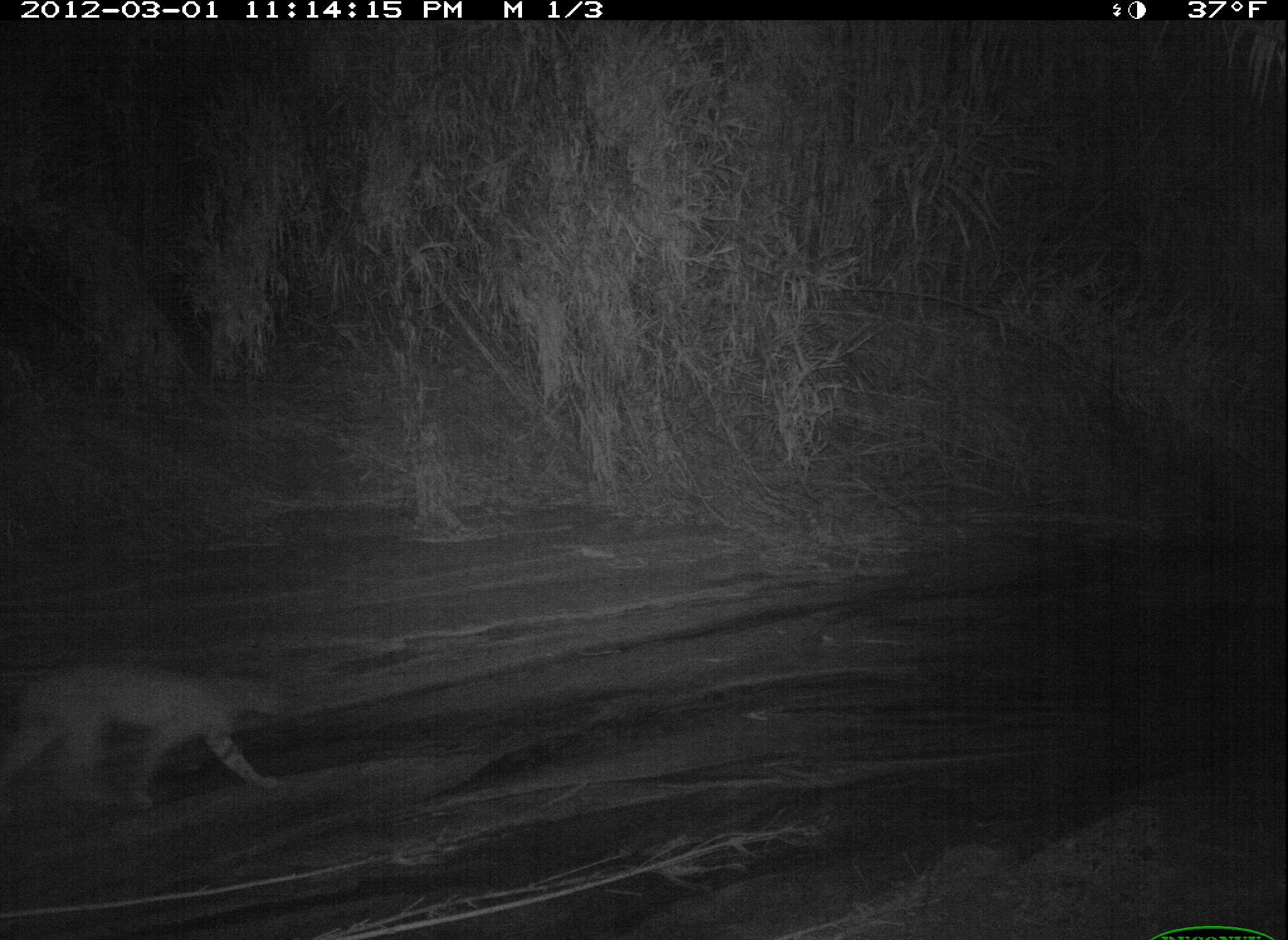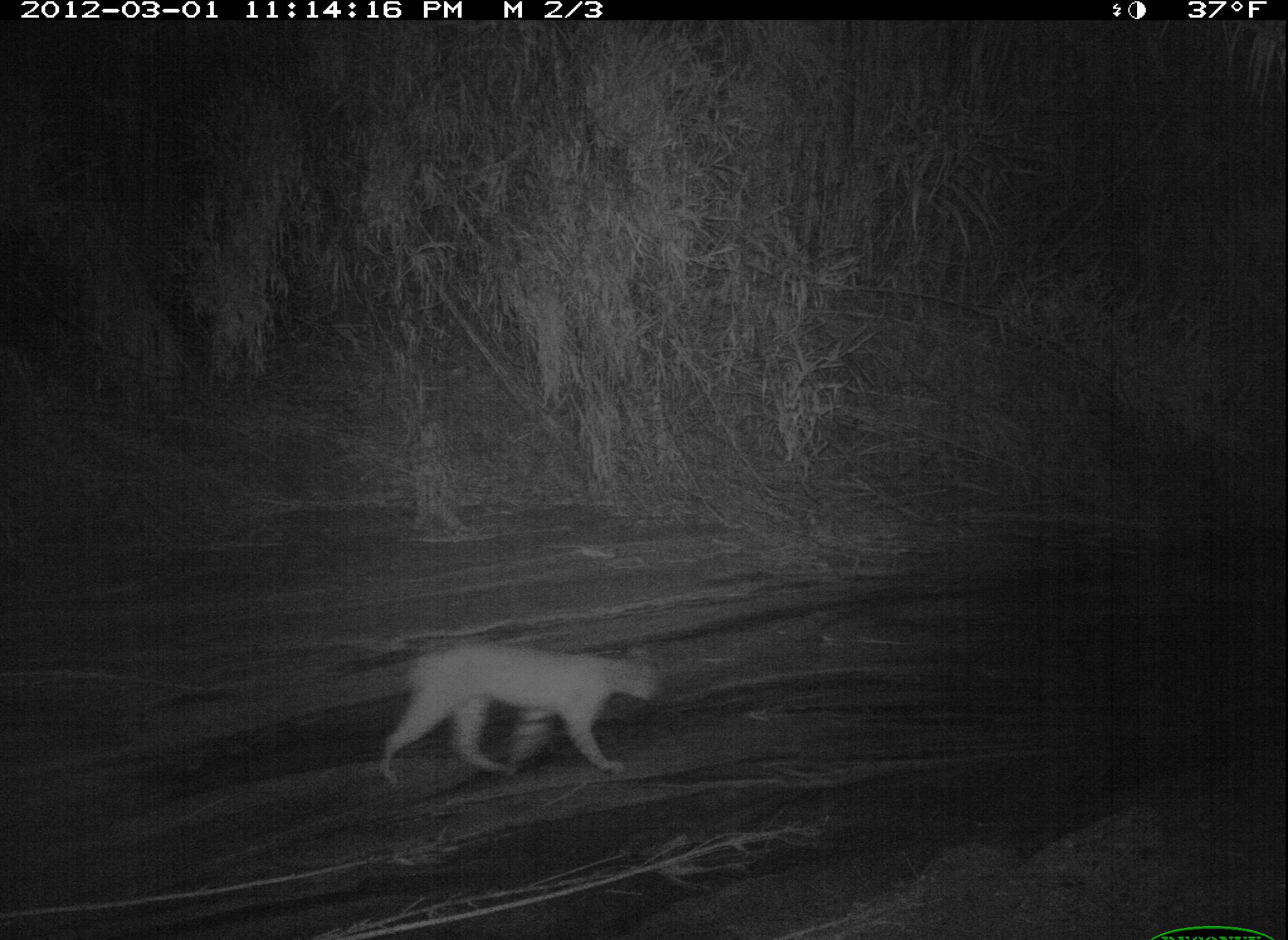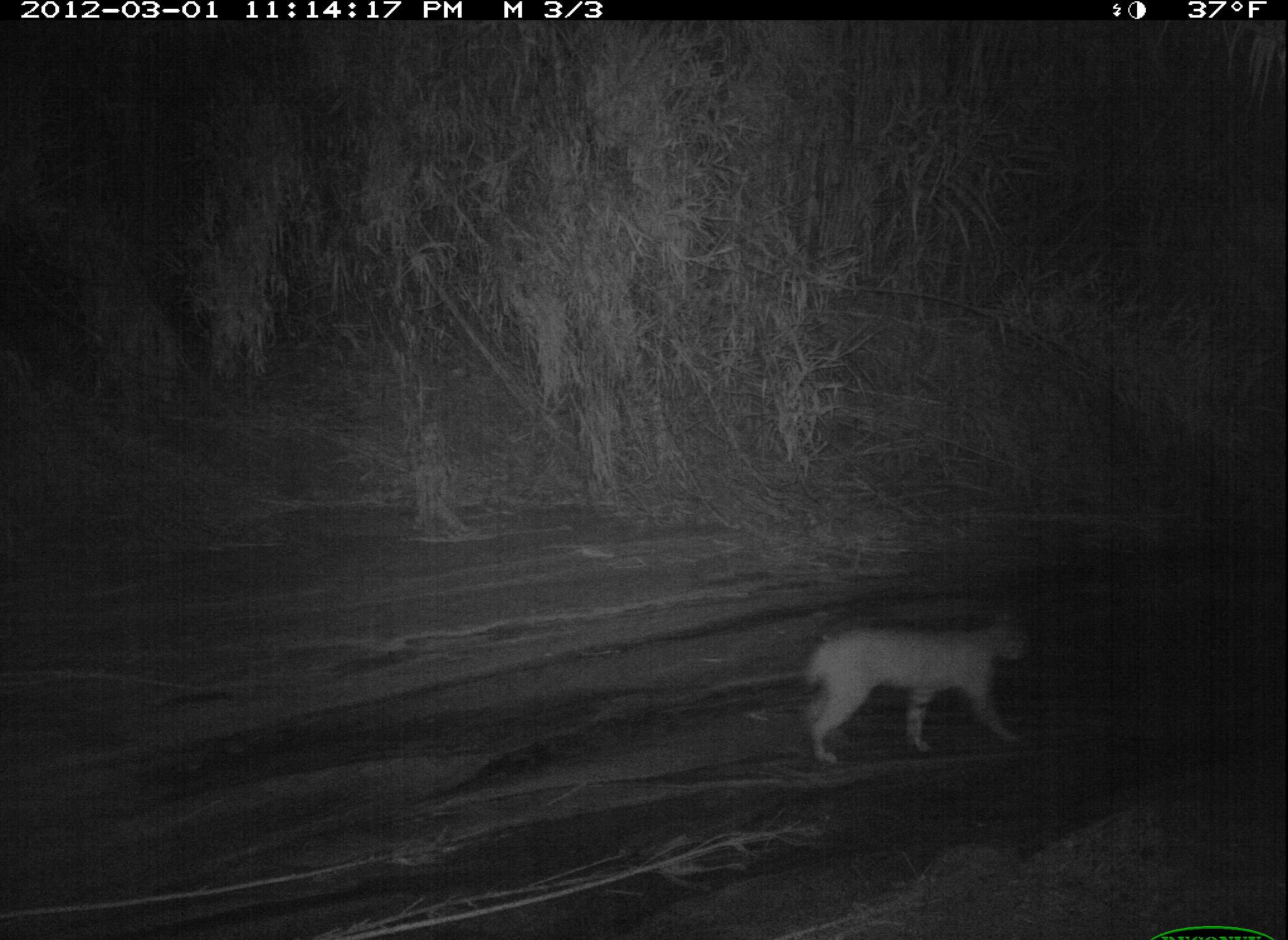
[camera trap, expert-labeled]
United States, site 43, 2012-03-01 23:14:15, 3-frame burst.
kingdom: Animalia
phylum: Chordata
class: Mammalia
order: Carnivora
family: Felidae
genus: Lynx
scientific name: Lynx rufus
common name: bobcat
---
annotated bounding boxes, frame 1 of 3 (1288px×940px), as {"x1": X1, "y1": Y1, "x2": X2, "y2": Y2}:
bobcat: {"x1": 0, "y1": 644, "x2": 311, "y2": 823}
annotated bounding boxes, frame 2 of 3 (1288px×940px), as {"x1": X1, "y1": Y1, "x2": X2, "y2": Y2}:
bobcat: {"x1": 372, "y1": 633, "x2": 671, "y2": 794}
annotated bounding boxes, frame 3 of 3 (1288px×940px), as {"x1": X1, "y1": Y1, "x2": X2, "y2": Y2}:
bobcat: {"x1": 789, "y1": 598, "x2": 1040, "y2": 772}